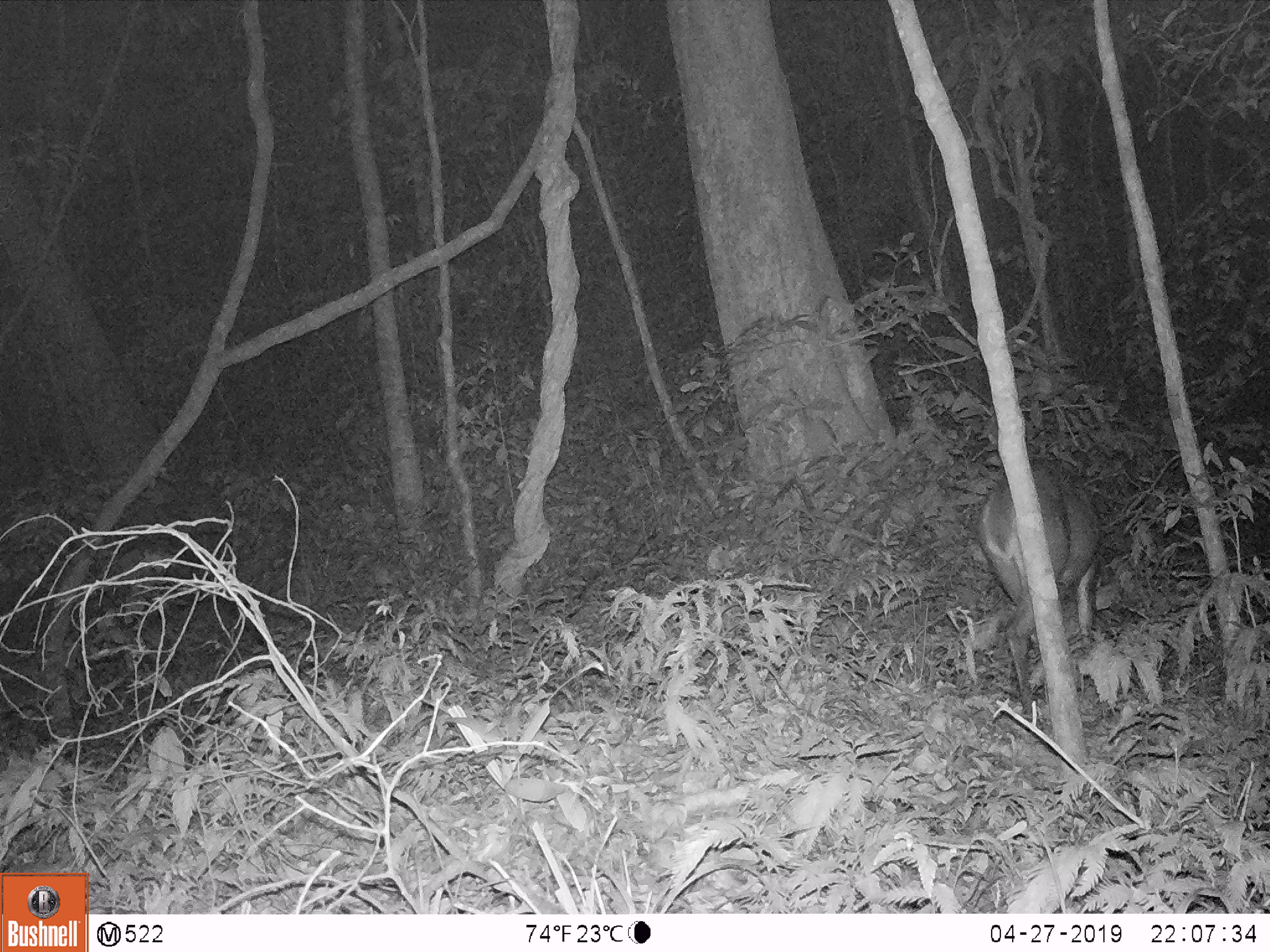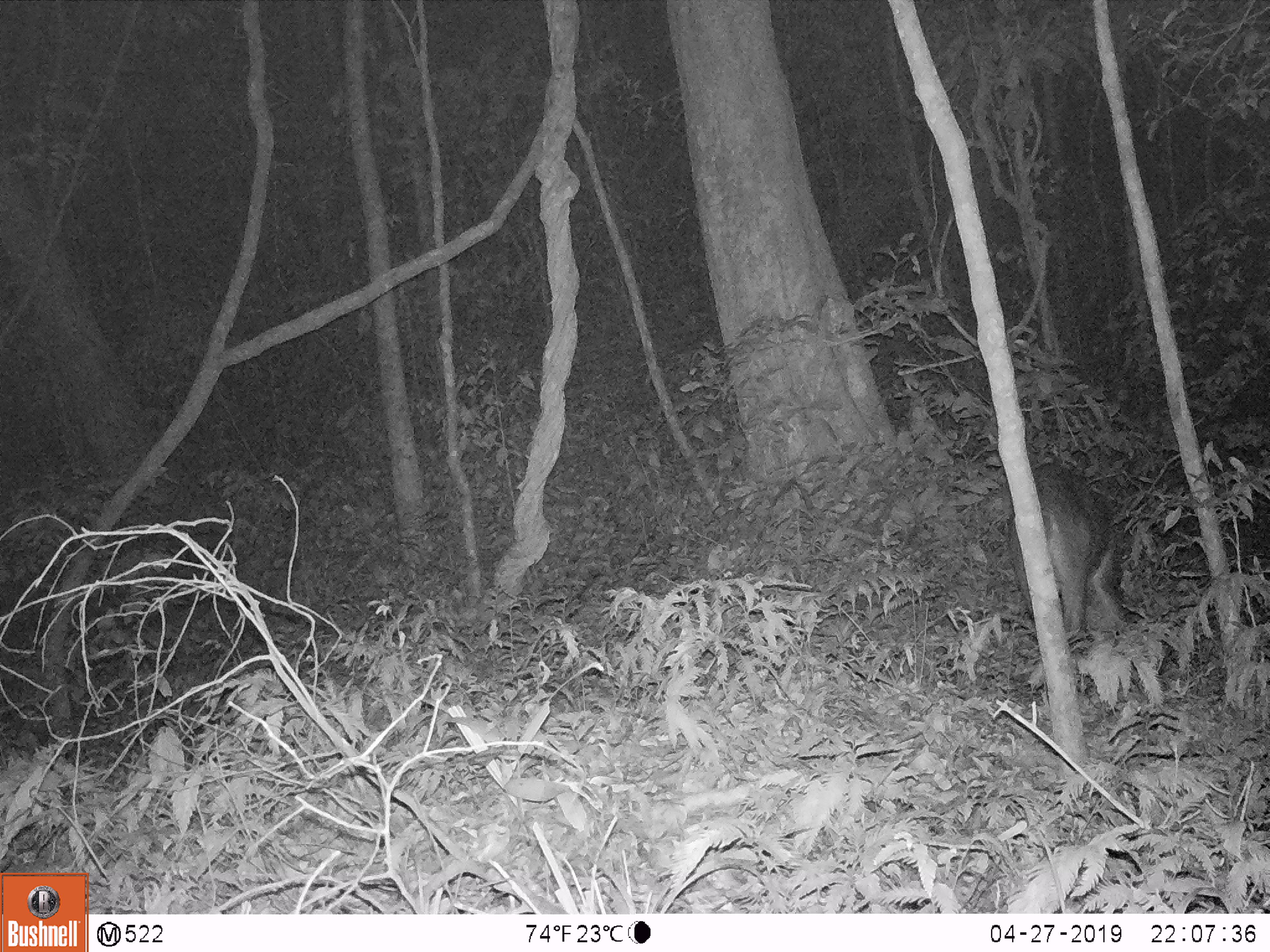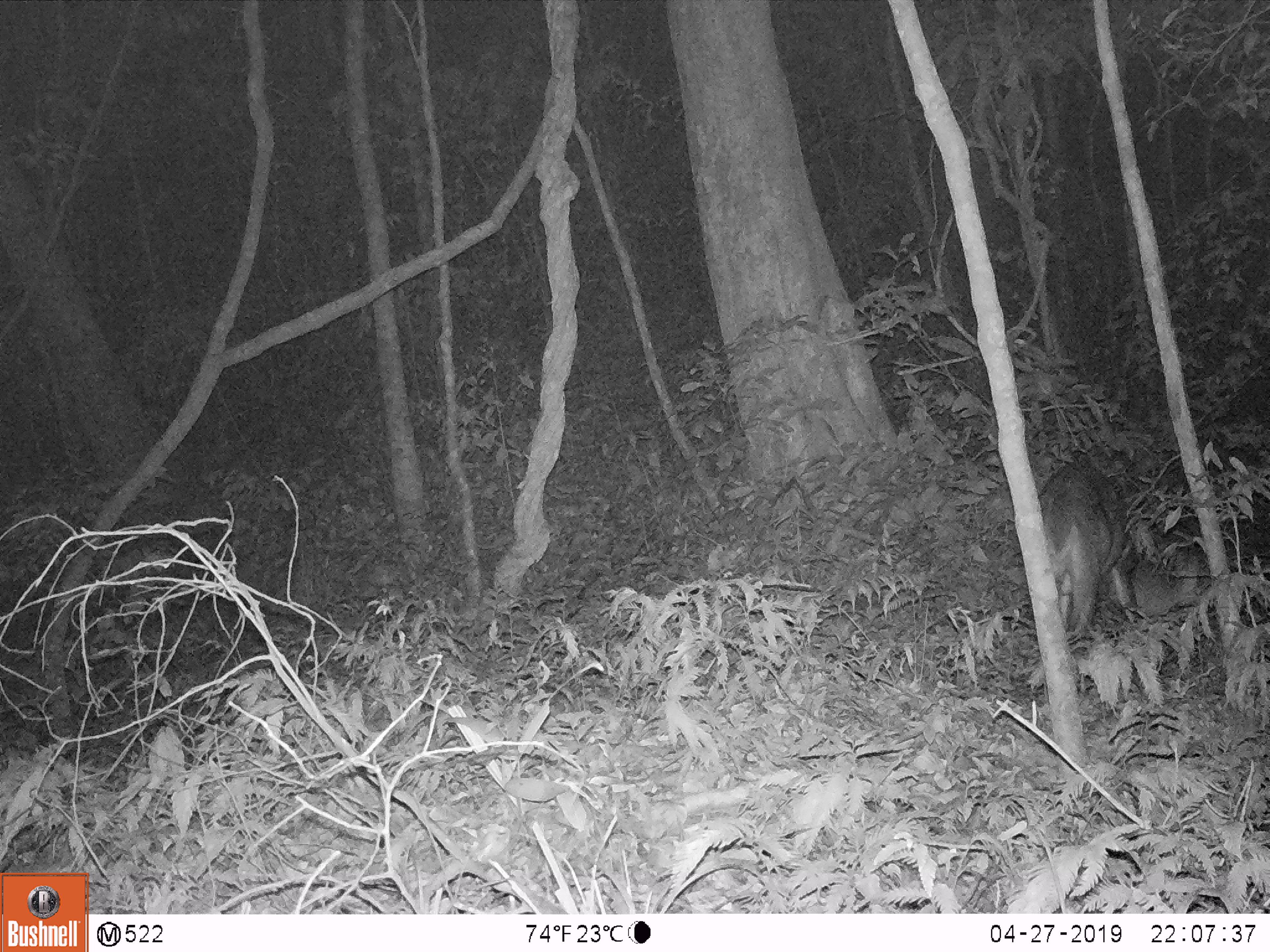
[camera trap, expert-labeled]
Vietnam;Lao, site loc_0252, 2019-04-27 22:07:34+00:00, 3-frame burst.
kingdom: Animalia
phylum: Chordata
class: Mammalia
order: Artiodactyla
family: Cervidae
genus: Muntiacus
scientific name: Muntiacus vuquangensis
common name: large-antlered muntjac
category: large antlered muntjac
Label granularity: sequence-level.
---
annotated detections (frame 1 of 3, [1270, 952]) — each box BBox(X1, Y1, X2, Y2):
large antlered muntjac: BBox(979, 462, 1105, 716)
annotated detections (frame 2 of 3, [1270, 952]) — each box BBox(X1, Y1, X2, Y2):
large antlered muntjac: BBox(1005, 461, 1126, 635)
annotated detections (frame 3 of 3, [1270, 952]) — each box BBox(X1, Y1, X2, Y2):
large antlered muntjac: BBox(1039, 460, 1137, 633)